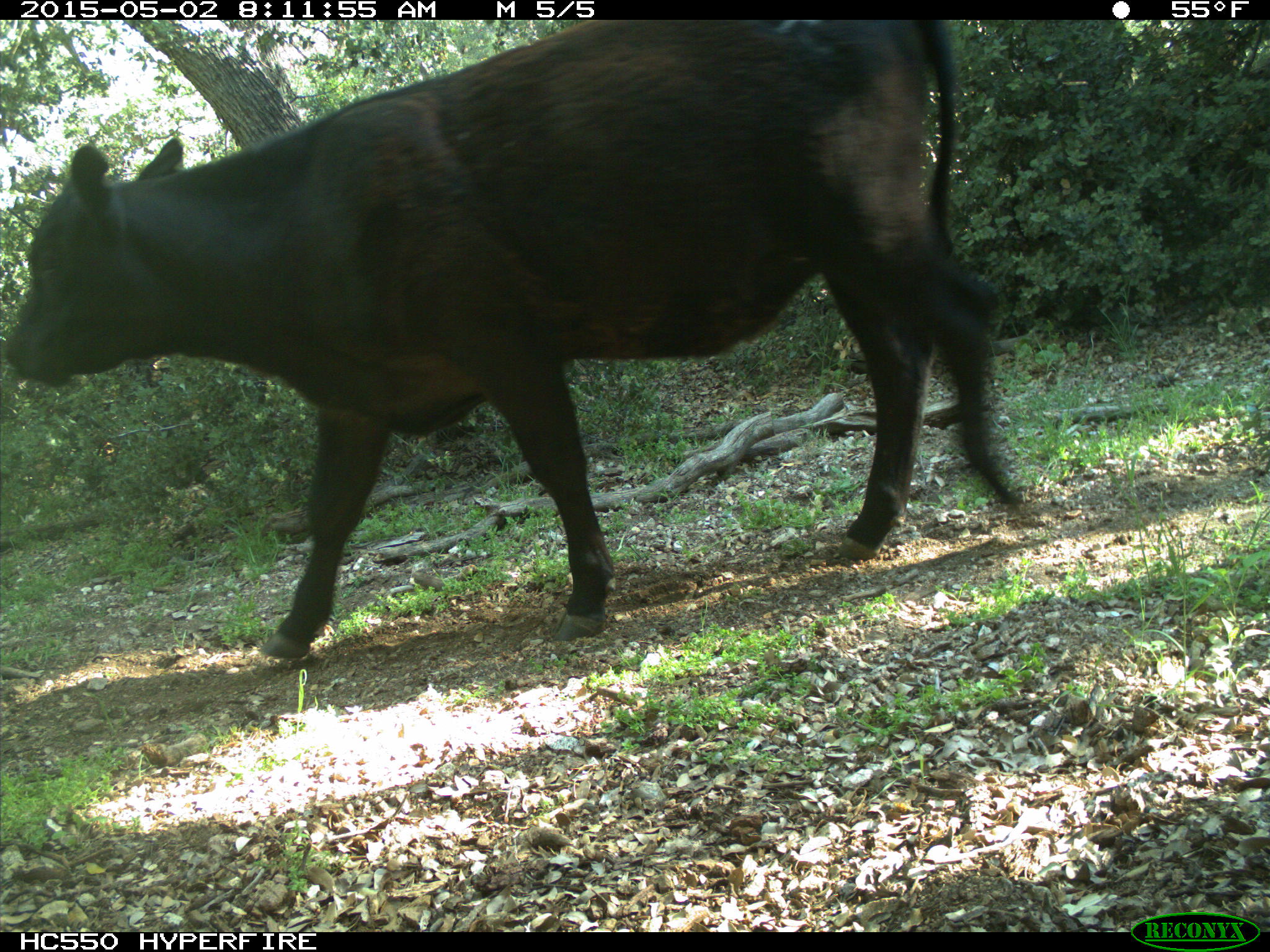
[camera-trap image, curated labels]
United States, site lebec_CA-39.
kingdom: Animalia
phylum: Chordata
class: Mammalia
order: Artiodactyla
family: Bovidae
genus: Bos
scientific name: Bos taurus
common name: domestic cow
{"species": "Bos taurus (domestic cow)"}